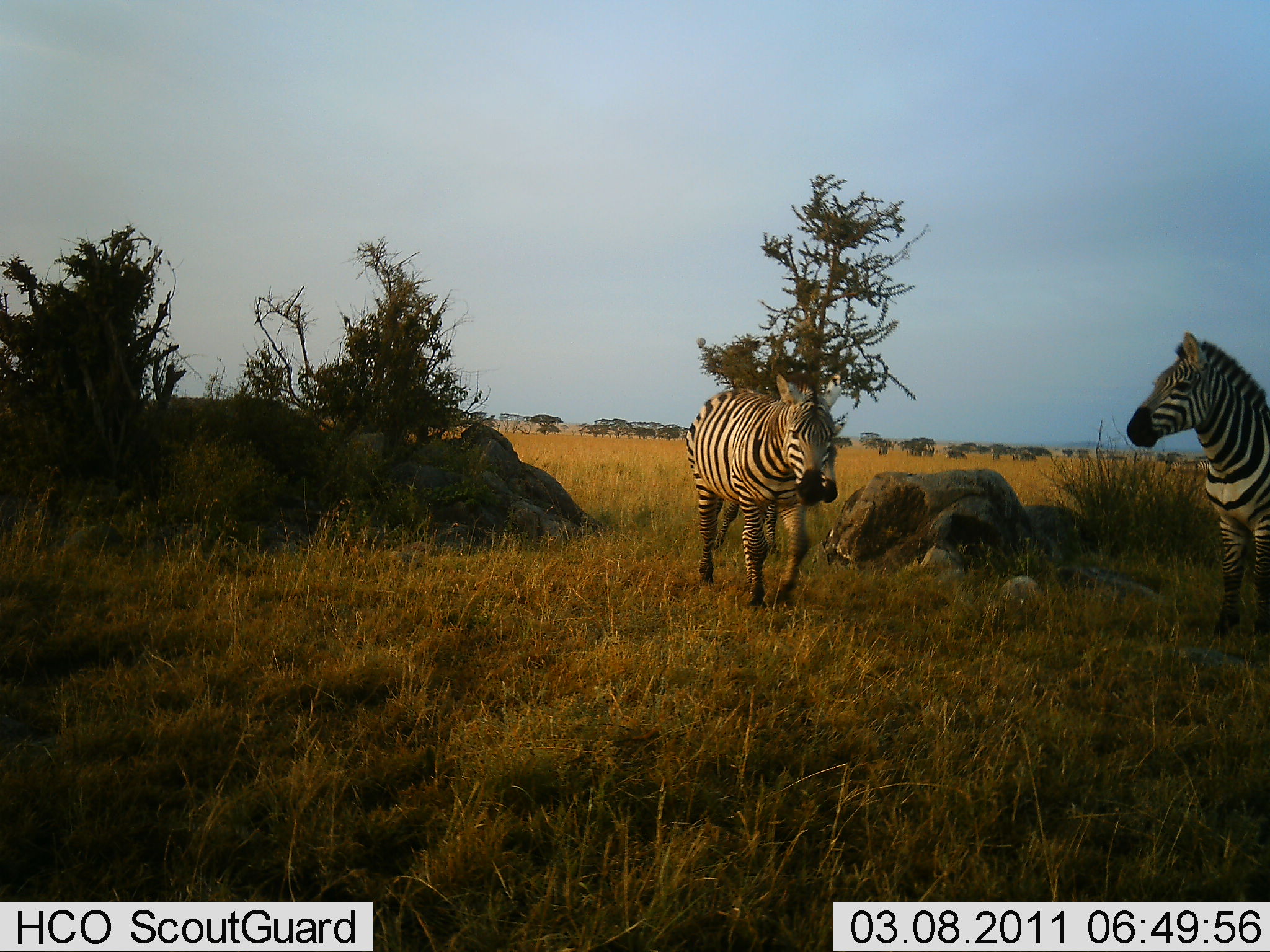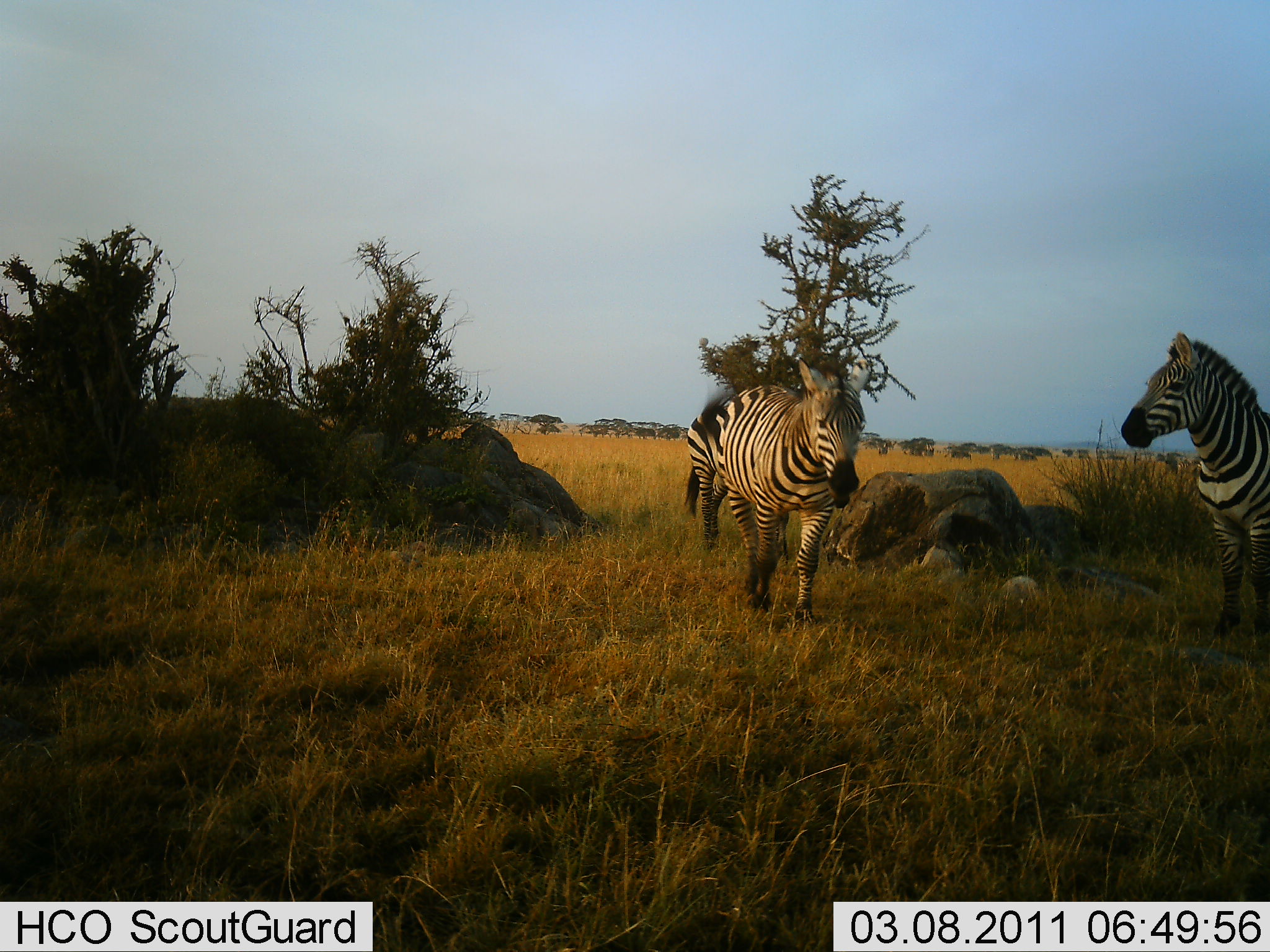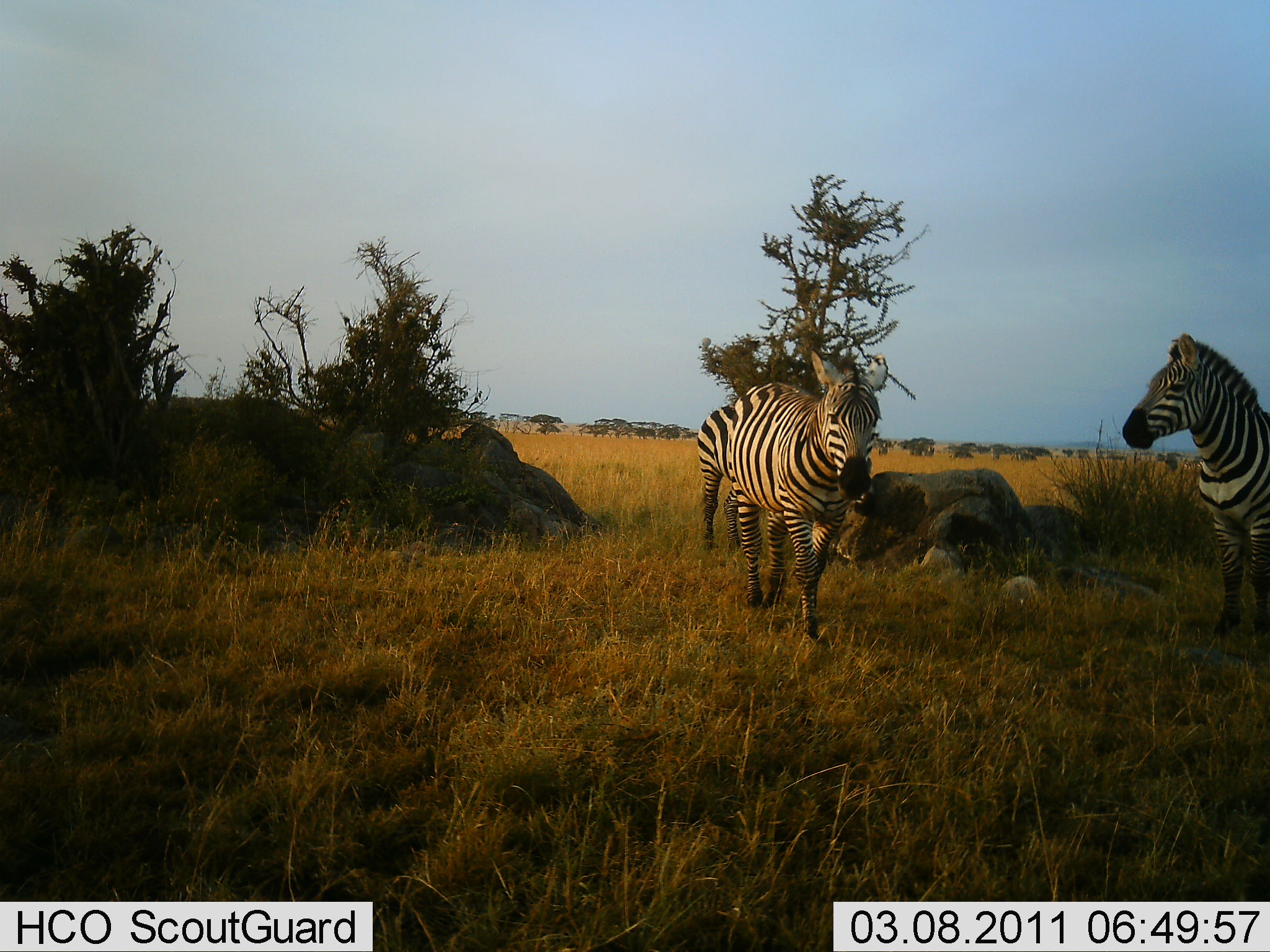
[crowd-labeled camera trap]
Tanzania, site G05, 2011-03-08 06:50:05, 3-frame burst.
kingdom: Animalia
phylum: Chordata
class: Mammalia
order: Perissodactyla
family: Equidae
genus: Equus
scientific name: Equus quagga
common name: plains zebra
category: zebra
Zebra (plains zebra) (Equus quagga), count 3. Behavior (volunteer vote fractions): standing 59%, resting 0%, moving 71%, interacting 6%. Young present (vote fraction): 0%. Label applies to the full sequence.